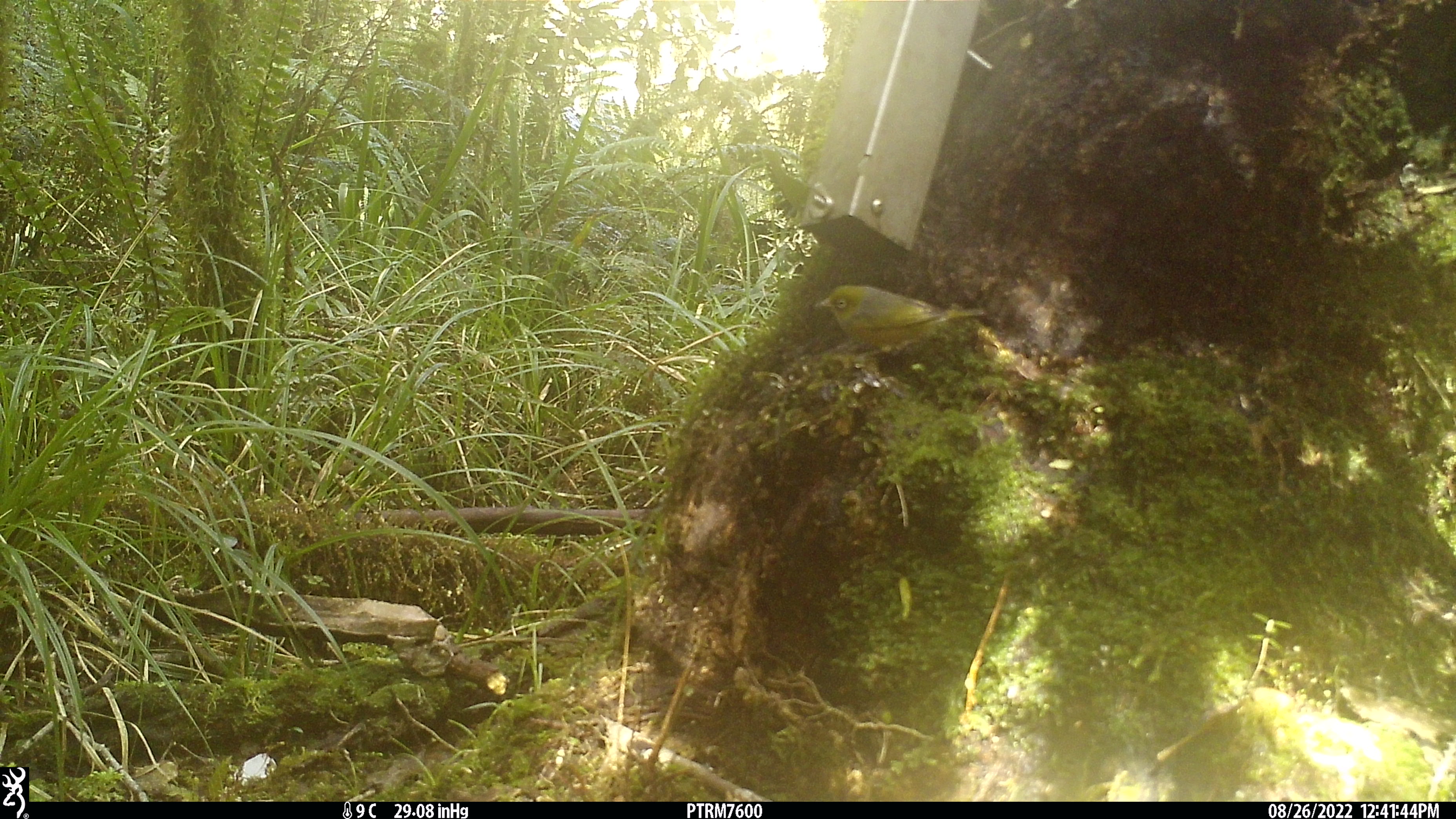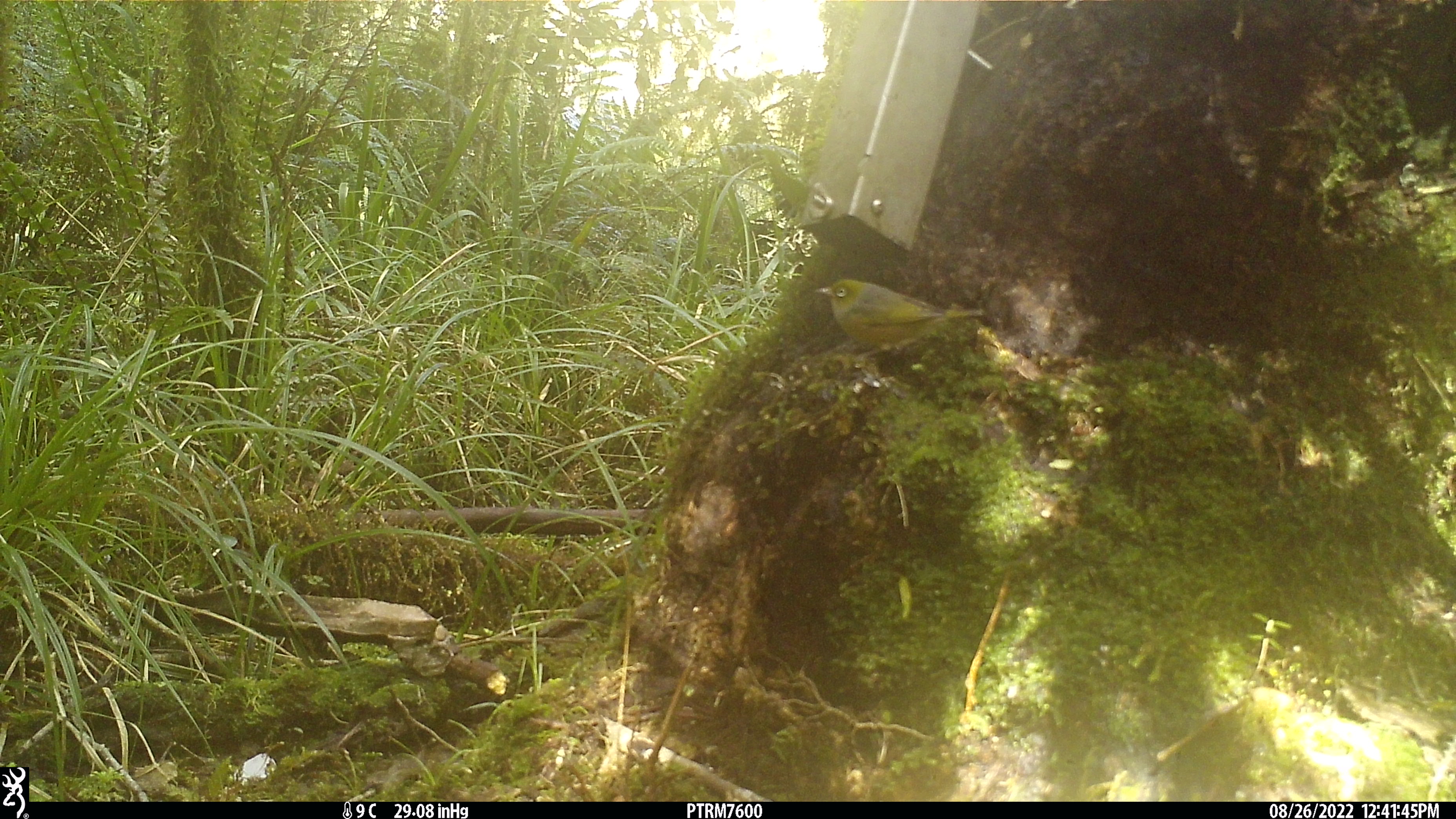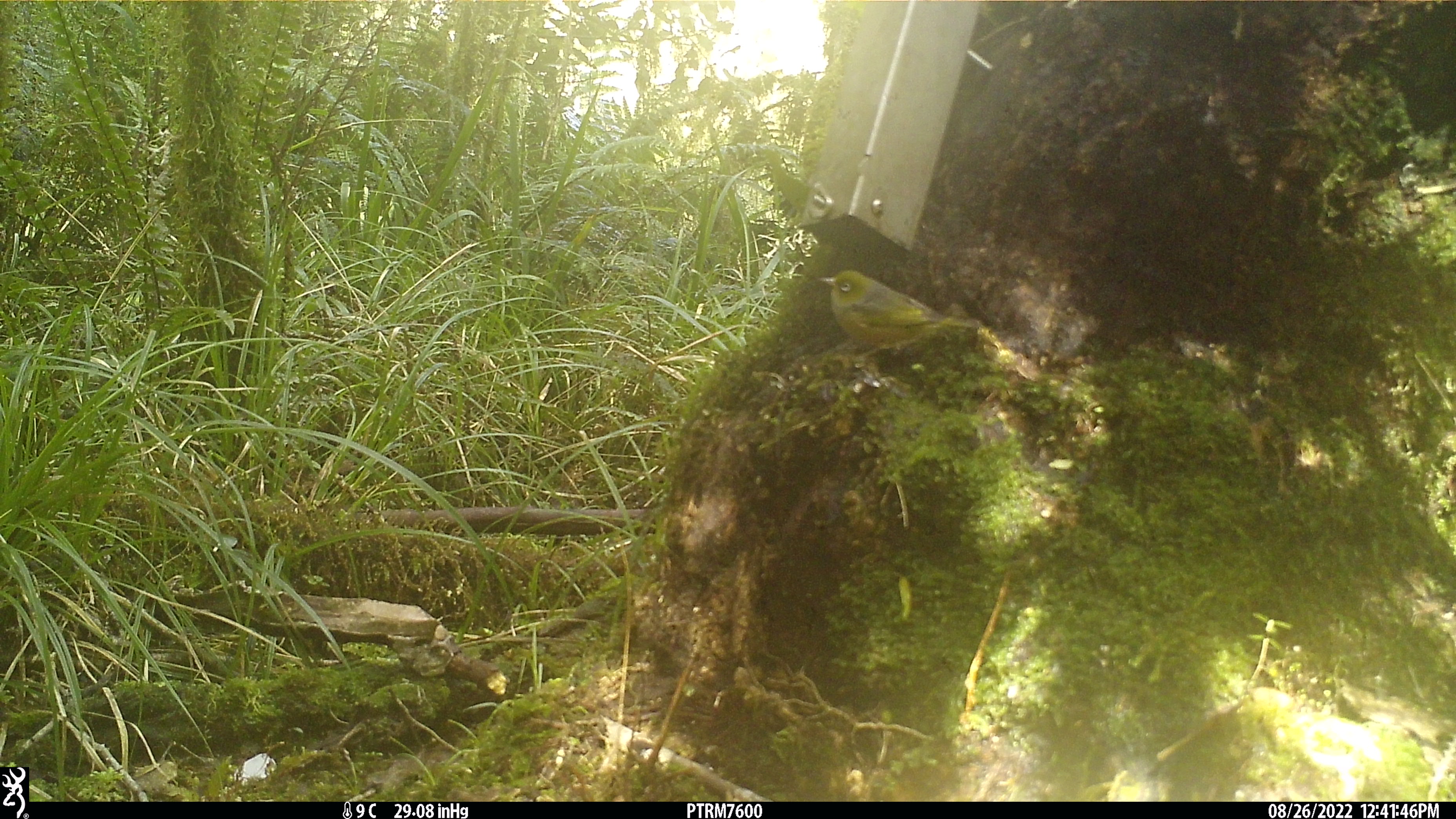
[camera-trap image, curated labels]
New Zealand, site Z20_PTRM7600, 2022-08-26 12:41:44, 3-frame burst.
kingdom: Animalia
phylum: Chordata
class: Aves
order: Passeriformes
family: Zosteropidae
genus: Zosterops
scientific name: Zosterops lateralis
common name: silvereye